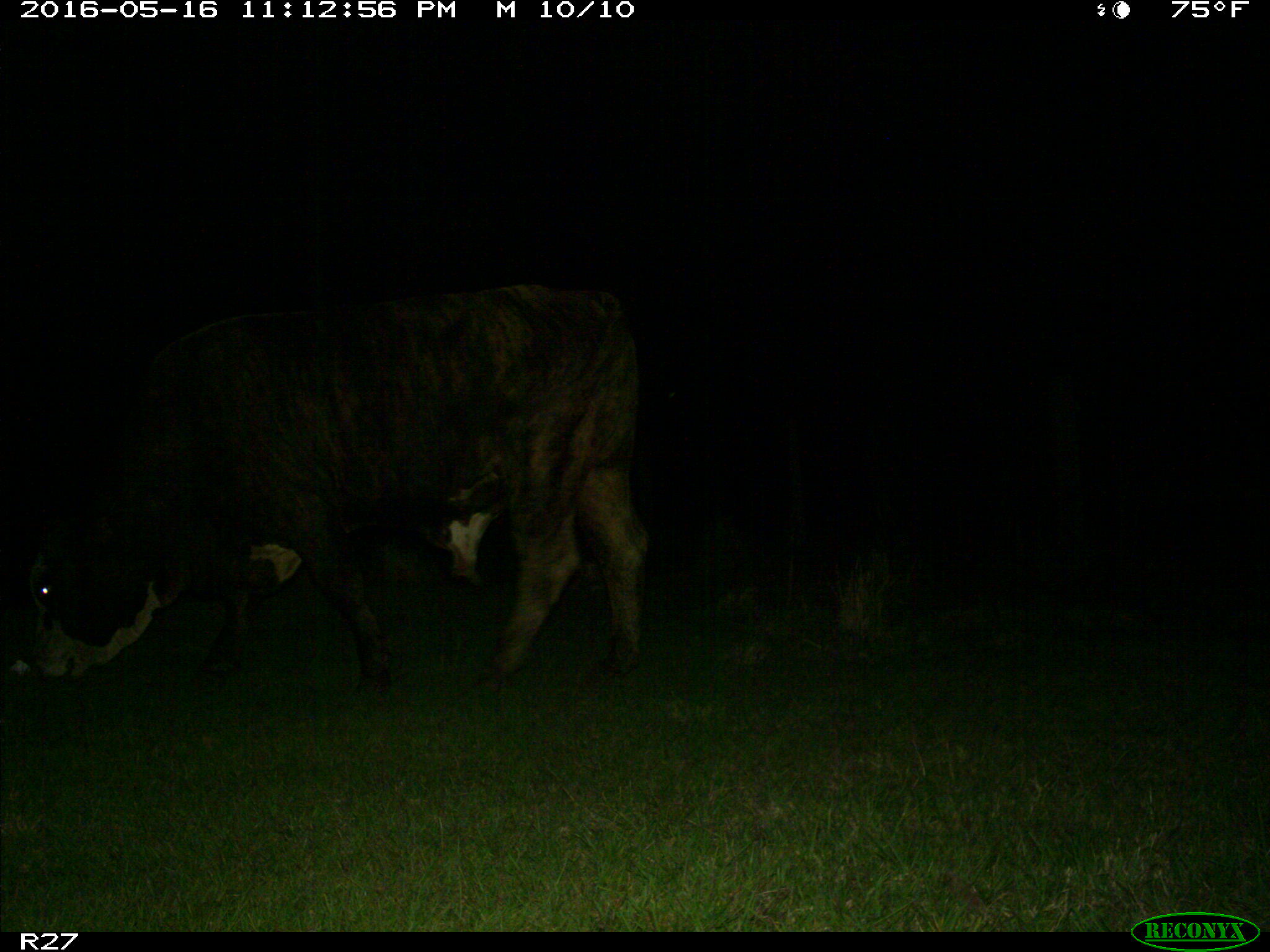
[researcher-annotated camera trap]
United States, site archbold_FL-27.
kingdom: Animalia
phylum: Chordata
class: Mammalia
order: Artiodactyla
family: Bovidae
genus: Bos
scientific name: Bos taurus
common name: domestic cow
Bos taurus (domestic cow).